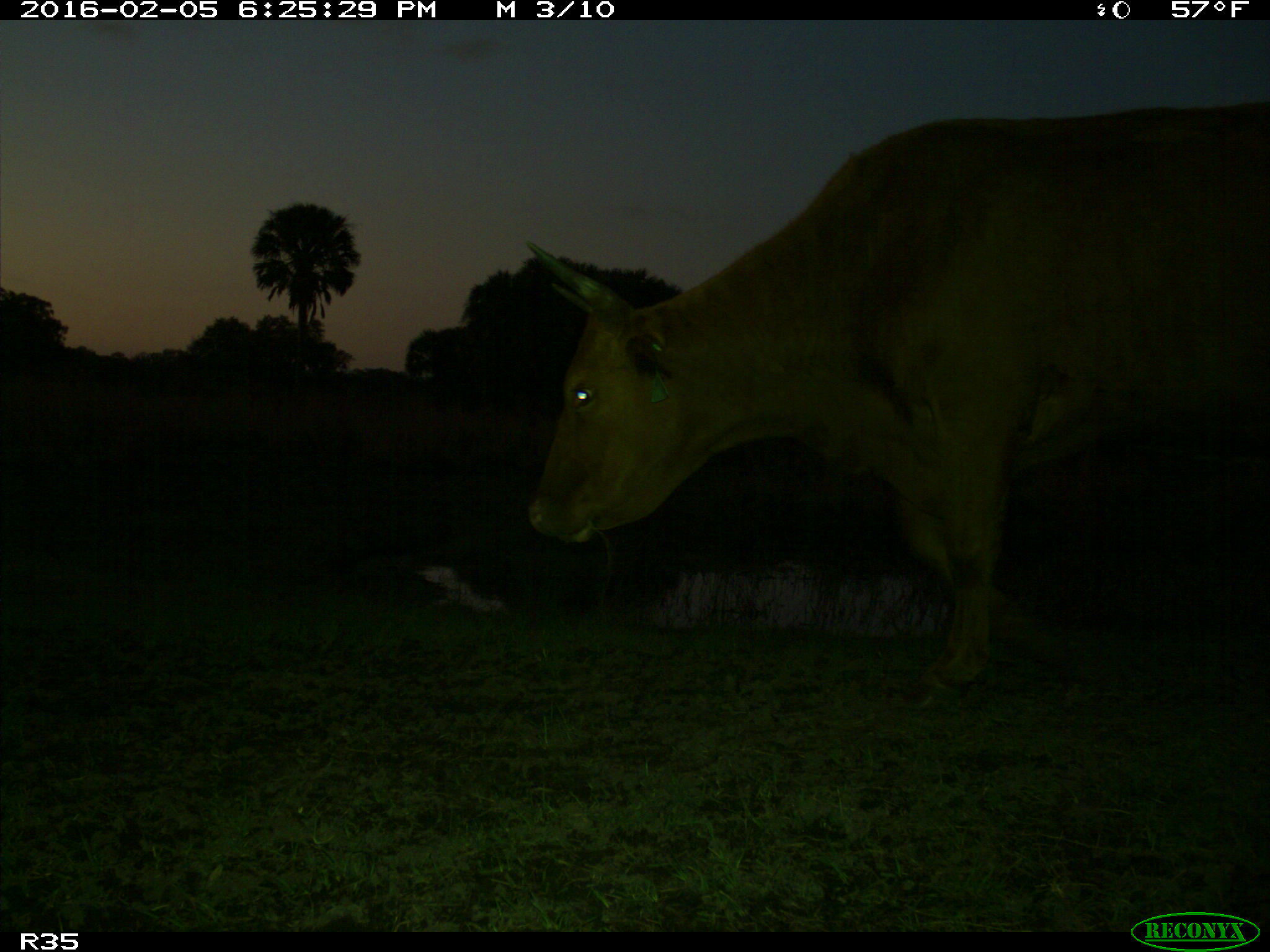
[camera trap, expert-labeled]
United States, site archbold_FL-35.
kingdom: Animalia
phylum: Chordata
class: Mammalia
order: Artiodactyla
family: Bovidae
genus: Bos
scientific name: Bos taurus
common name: domestic cow